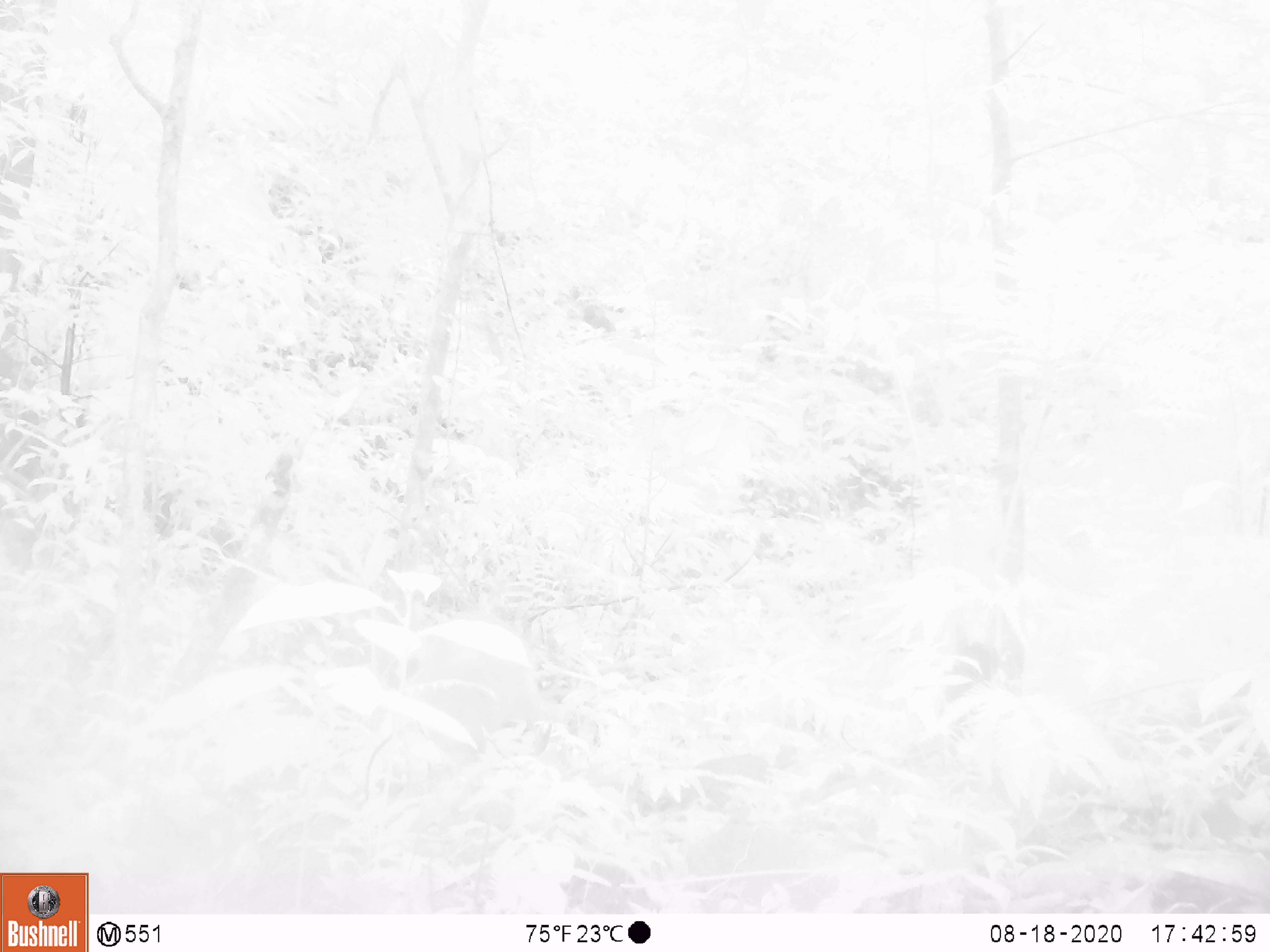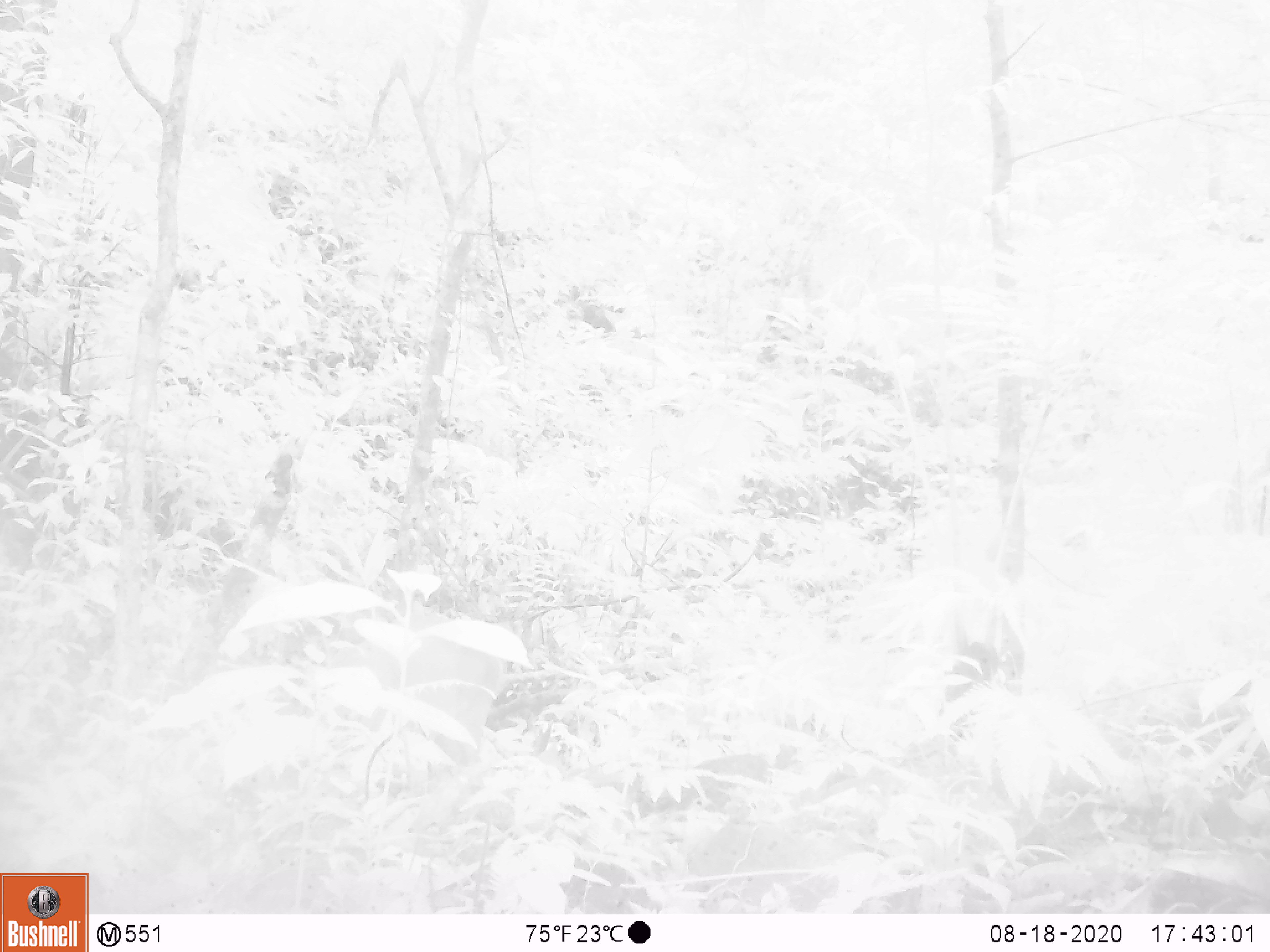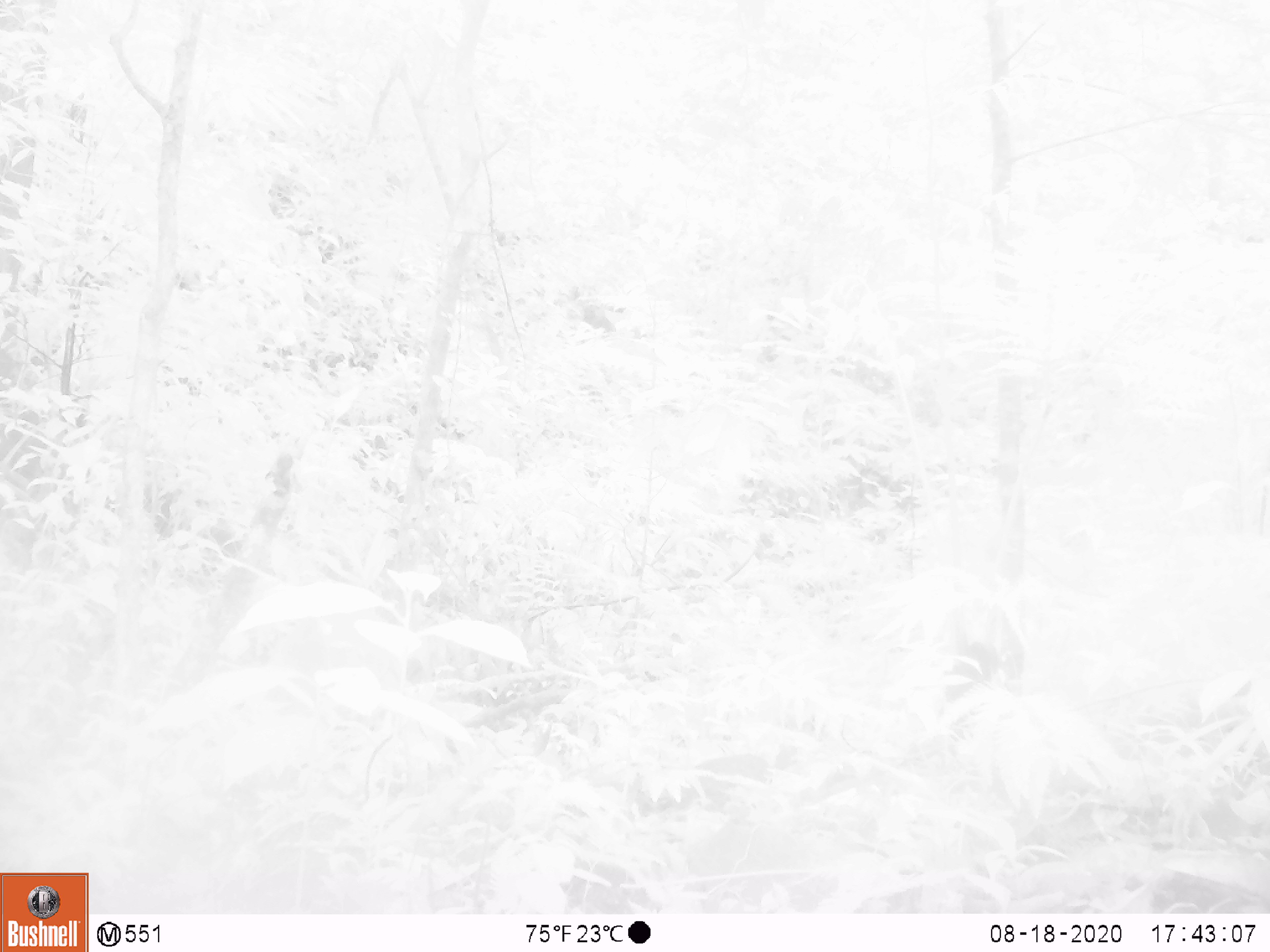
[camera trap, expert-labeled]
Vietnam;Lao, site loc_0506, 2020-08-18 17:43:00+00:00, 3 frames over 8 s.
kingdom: Animalia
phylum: Chordata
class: Mammalia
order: Artiodactyla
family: Cervidae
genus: Muntiacus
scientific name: Muntiacus vuquangensis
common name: large-antlered muntjac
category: large antlered muntjac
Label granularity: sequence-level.